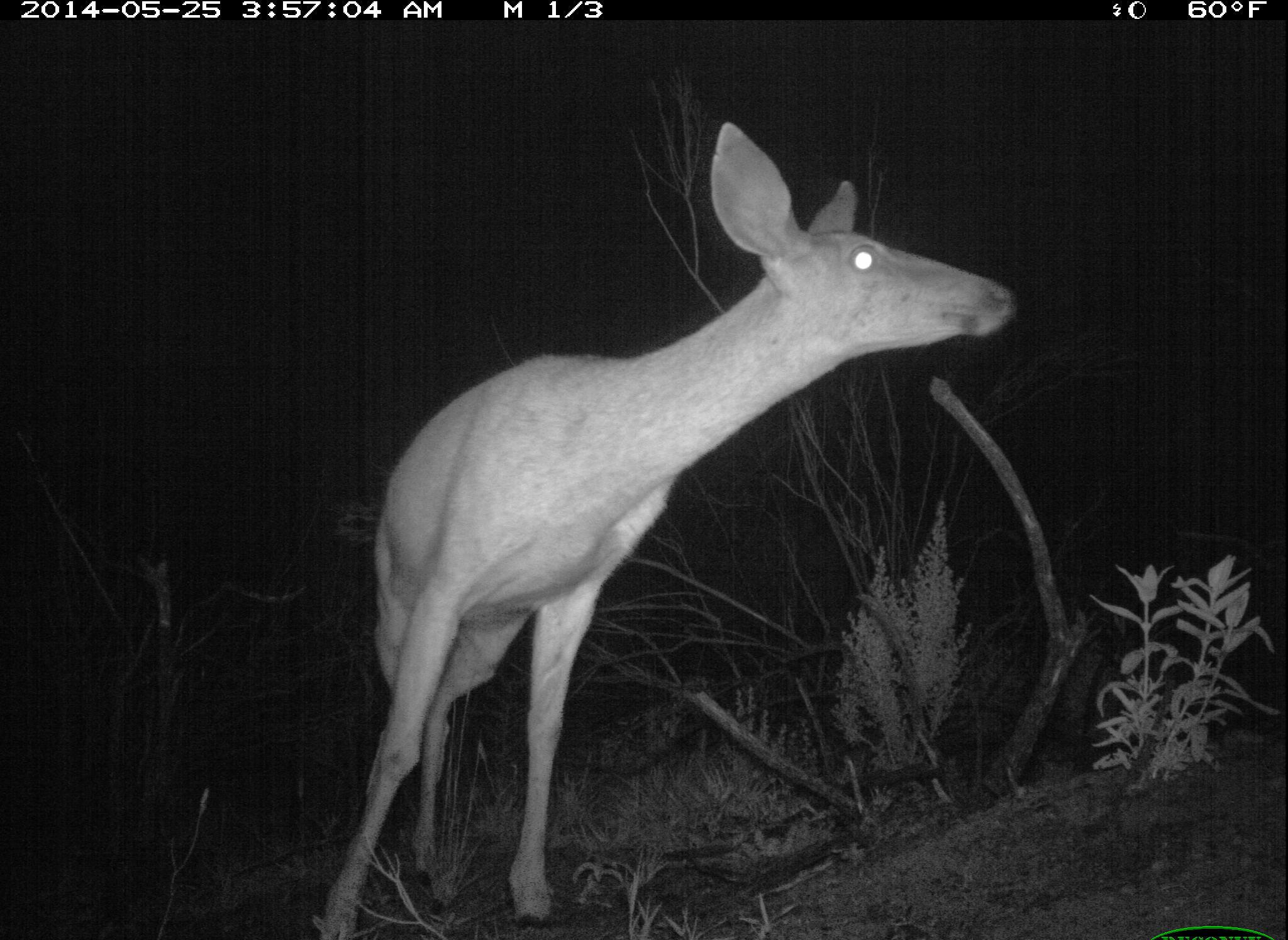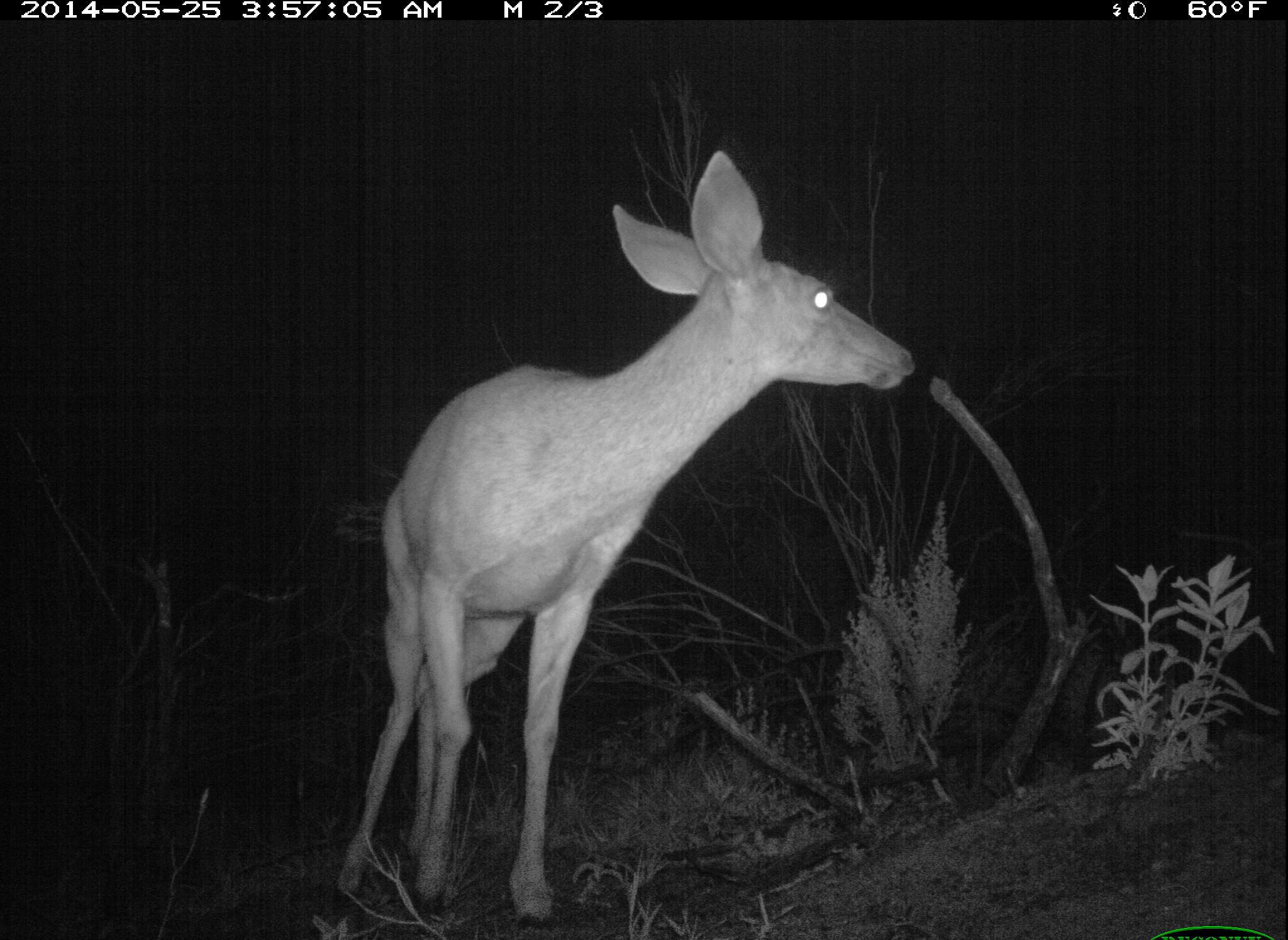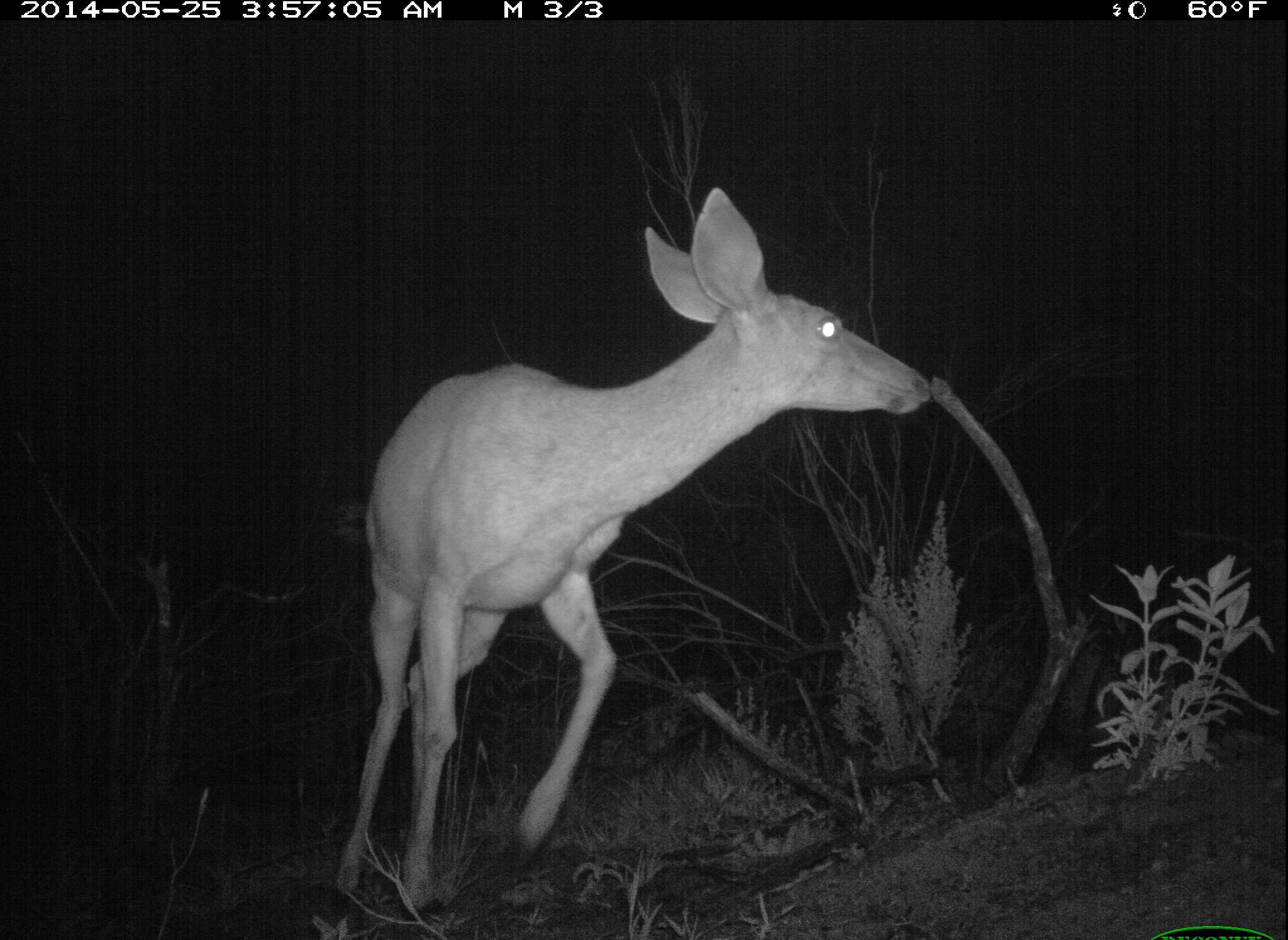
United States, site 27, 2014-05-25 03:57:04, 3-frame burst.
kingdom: Animalia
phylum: Chordata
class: Mammalia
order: Artiodactyla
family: Cervidae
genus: Odocoileus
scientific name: Odocoileus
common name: deer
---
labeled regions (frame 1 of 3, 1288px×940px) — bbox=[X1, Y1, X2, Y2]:
deer: bbox=[306, 118, 1018, 937]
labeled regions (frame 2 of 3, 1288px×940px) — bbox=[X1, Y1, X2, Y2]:
deer: bbox=[332, 151, 917, 929]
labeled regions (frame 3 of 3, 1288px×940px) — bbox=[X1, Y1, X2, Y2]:
deer: bbox=[332, 183, 935, 915]